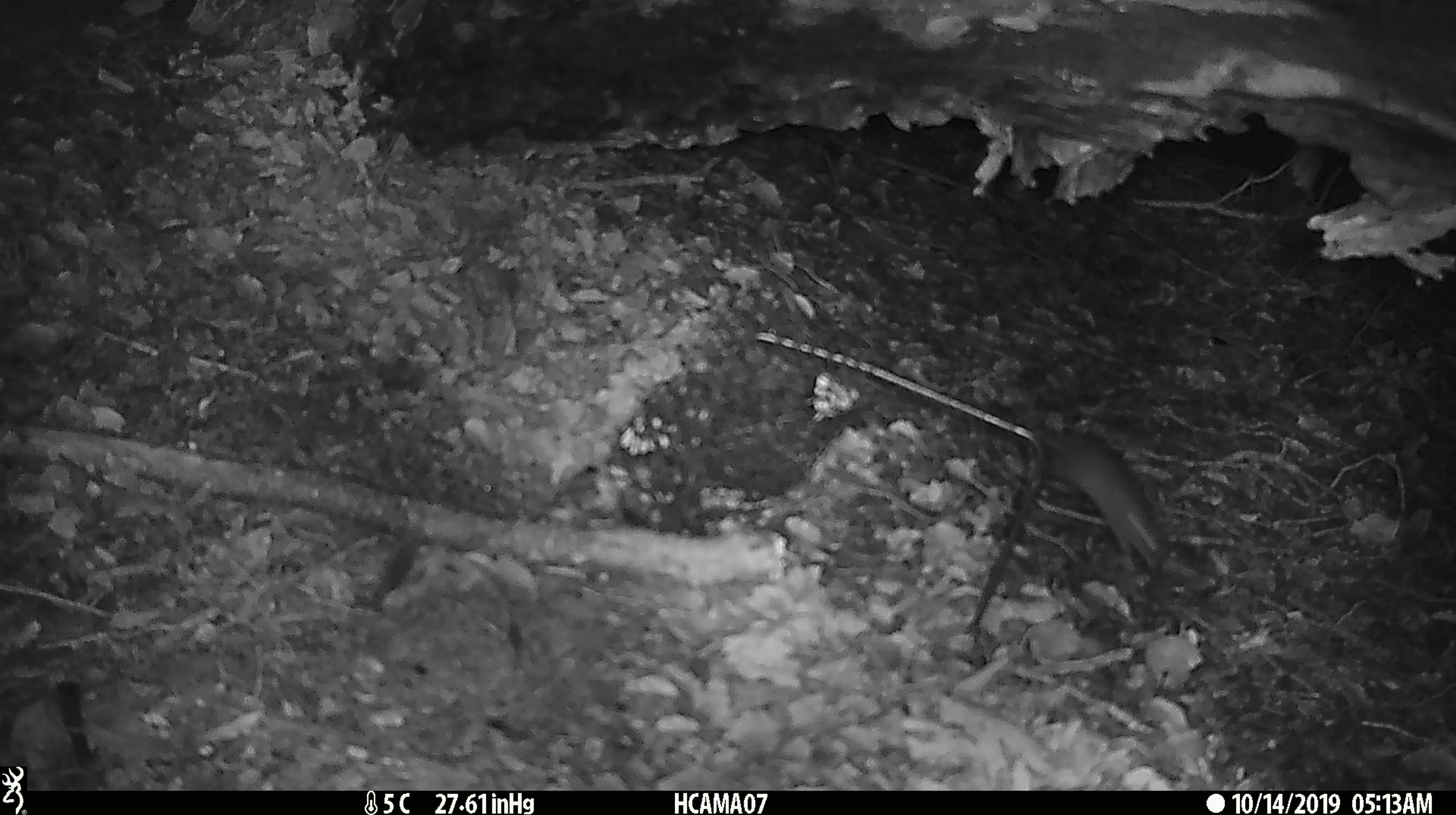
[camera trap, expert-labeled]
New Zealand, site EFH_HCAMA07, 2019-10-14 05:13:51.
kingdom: Animalia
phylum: Chordata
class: Mammalia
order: Rodentia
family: Muridae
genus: Mus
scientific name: Mus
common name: mouse